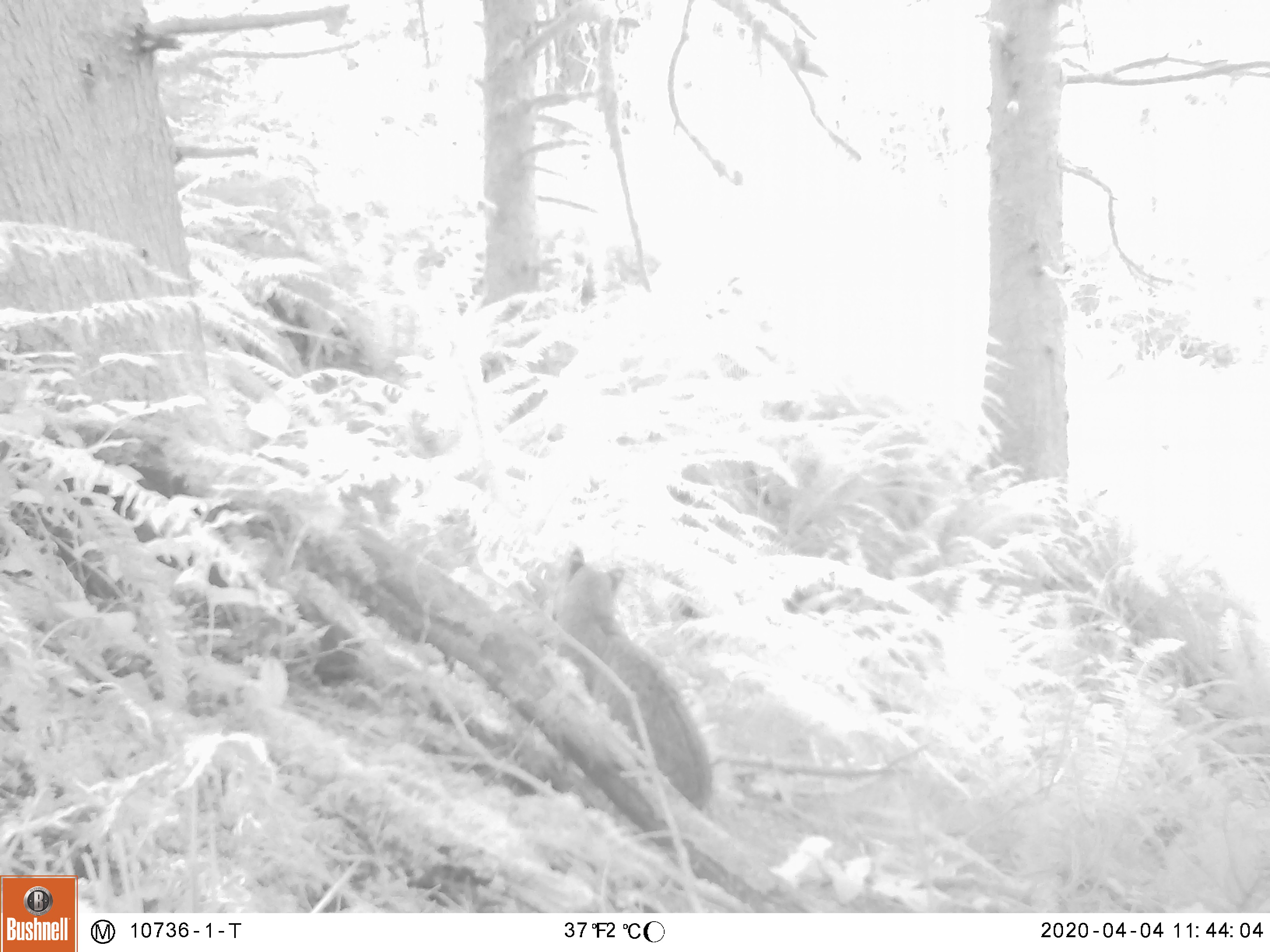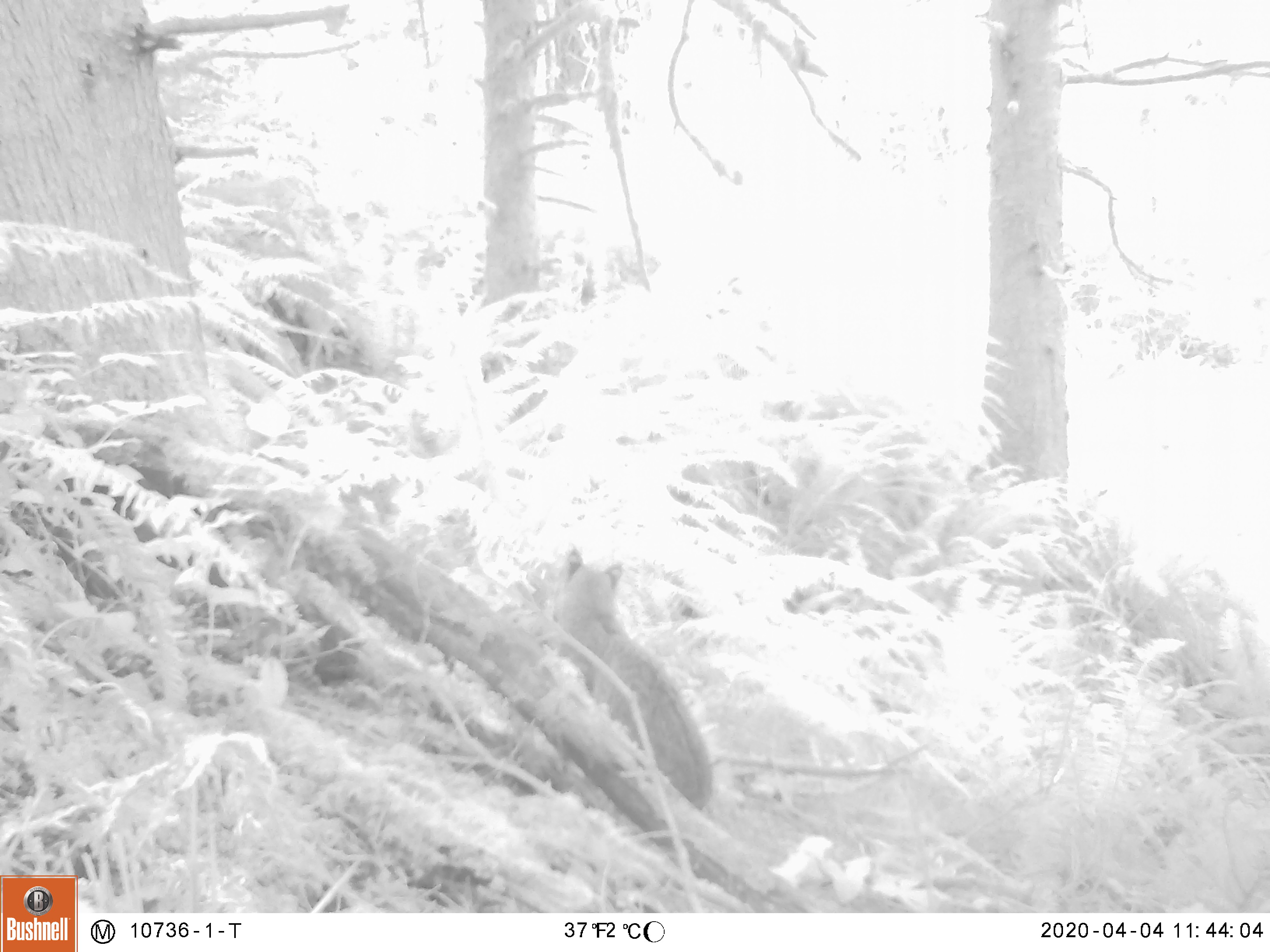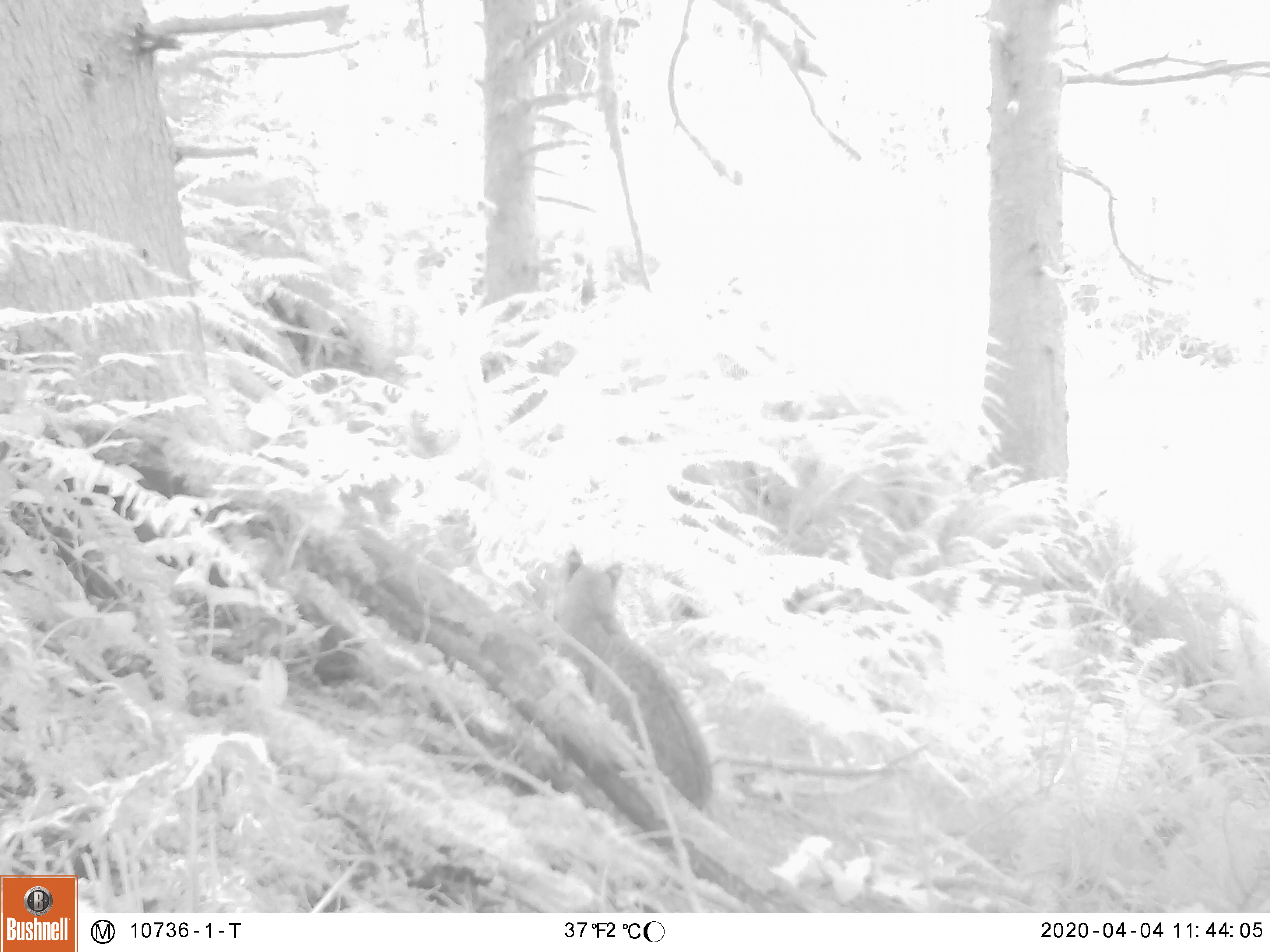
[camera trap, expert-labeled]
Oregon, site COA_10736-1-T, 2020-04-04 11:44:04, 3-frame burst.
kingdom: Animalia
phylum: Chordata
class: Mammalia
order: Carnivora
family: Felidae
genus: Lynx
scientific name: Lynx rufus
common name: bobcat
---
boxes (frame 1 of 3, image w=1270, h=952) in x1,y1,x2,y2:
bobcat: 549,539,726,837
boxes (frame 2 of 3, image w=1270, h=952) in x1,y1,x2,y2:
bobcat: 542,539,726,830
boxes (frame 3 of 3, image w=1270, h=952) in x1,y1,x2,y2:
bobcat: 549,538,723,831